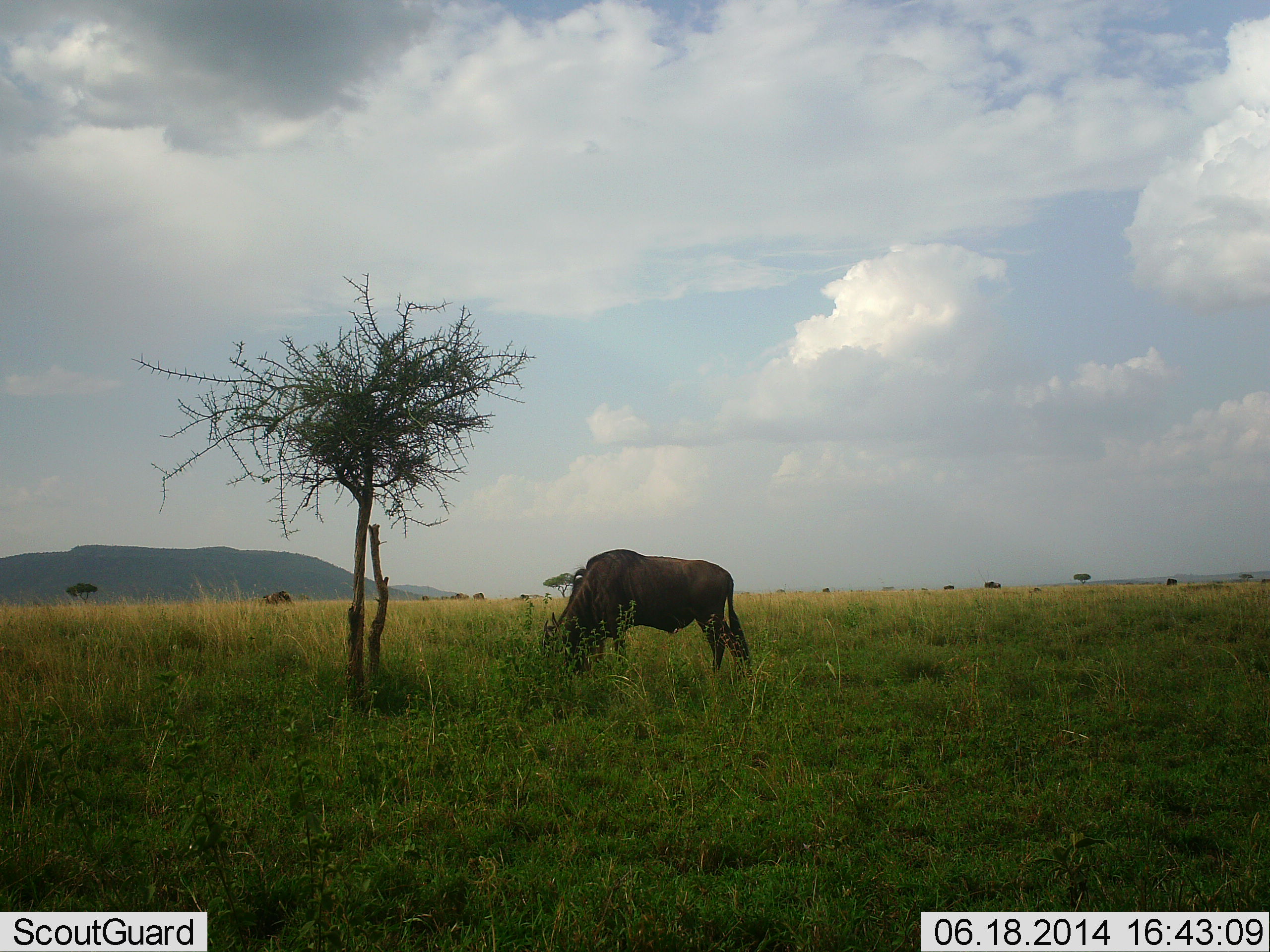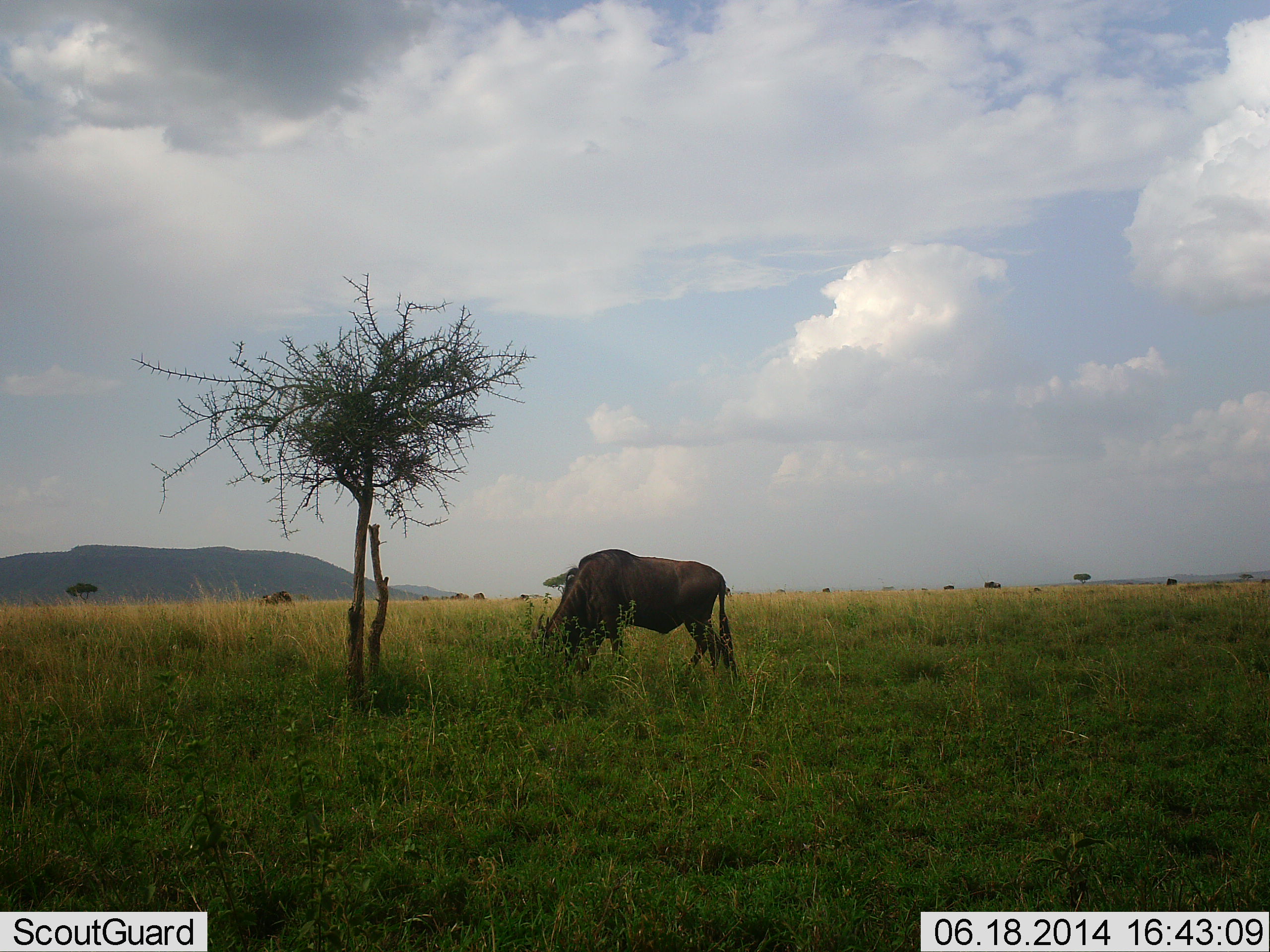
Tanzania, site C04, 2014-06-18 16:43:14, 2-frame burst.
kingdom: Animalia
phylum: Chordata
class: Mammalia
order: Artiodactyla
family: Bovidae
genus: Connochaetes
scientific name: Connochaetes taurinus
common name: blue wildebeest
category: wildebeest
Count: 5.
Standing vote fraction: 20%.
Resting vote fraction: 0%.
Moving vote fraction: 0%.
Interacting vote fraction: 0%.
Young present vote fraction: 0%.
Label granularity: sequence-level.